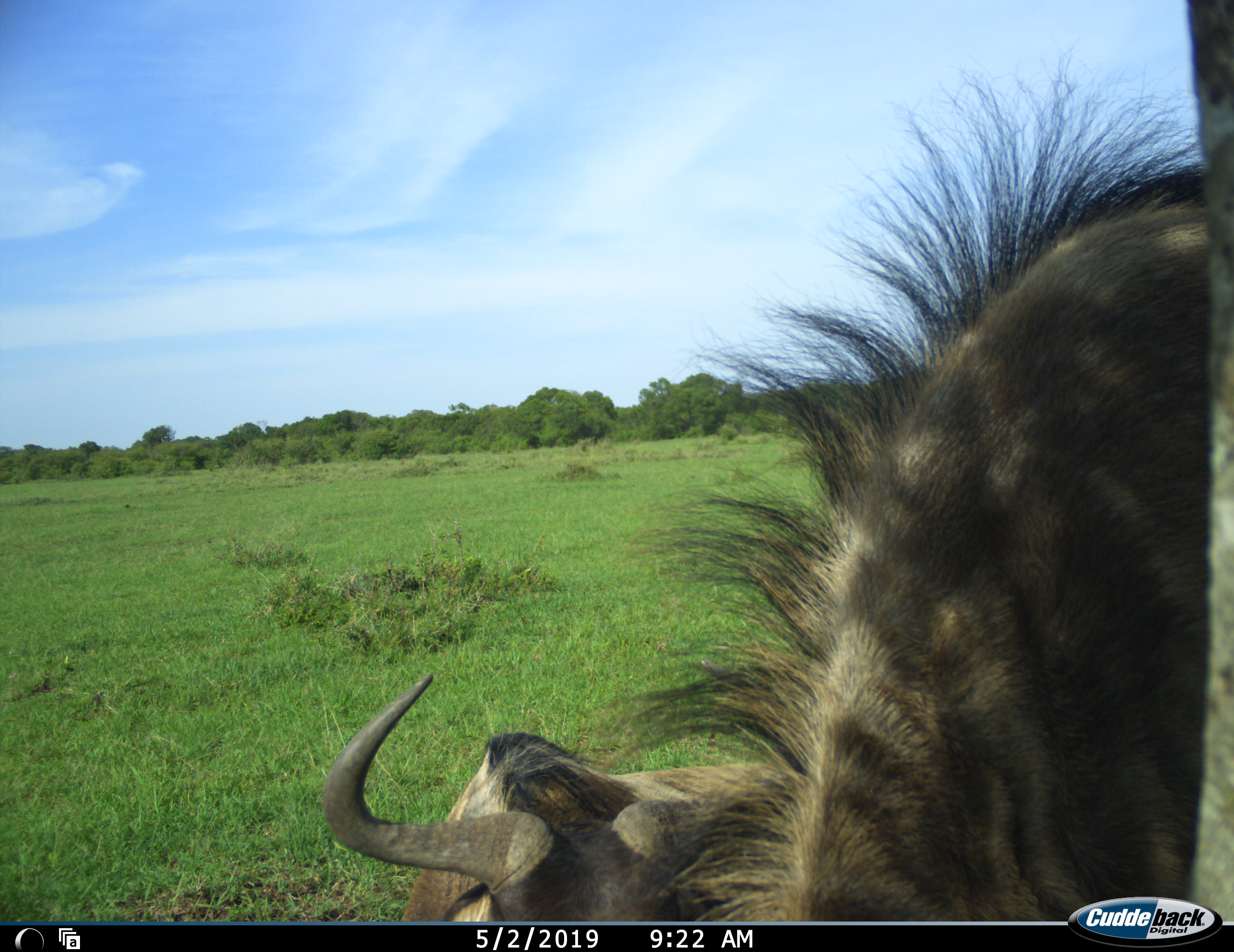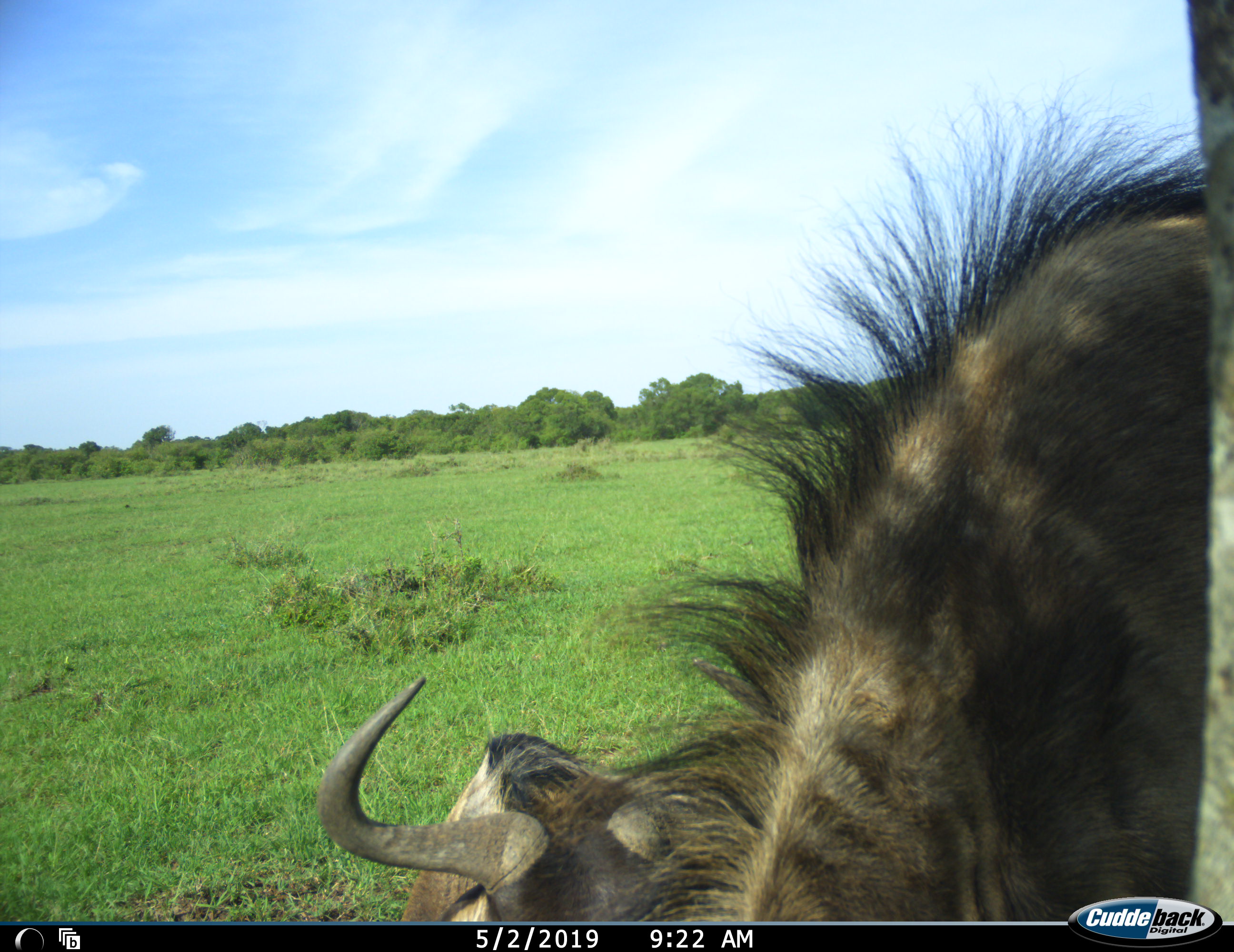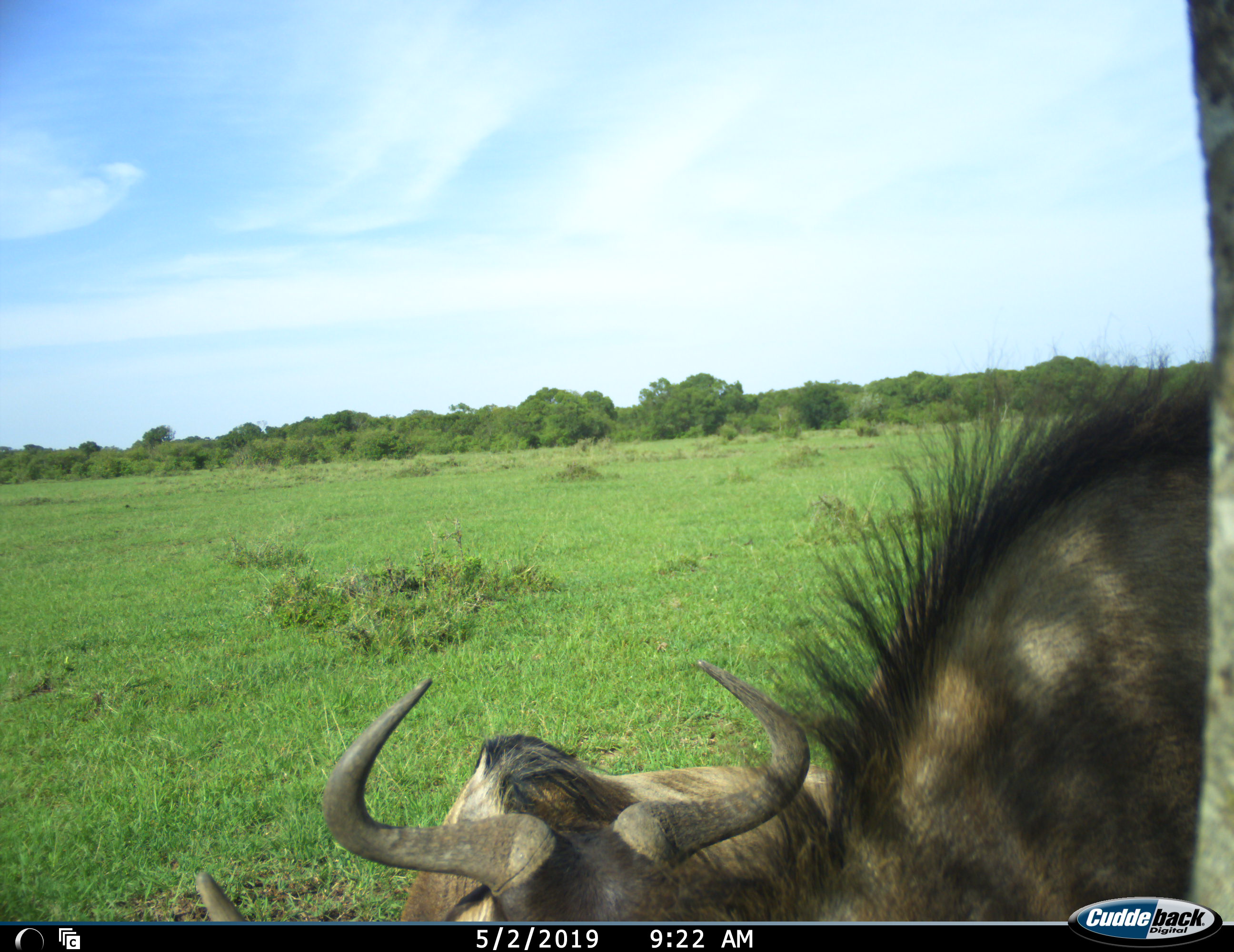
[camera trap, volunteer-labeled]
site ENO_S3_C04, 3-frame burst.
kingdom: Animalia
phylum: Chordata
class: Mammalia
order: Artiodactyla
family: Bovidae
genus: Connochaetes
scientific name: Connochaetes taurinus taurinus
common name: blue wildebeest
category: wildebeestblue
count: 2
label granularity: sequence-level